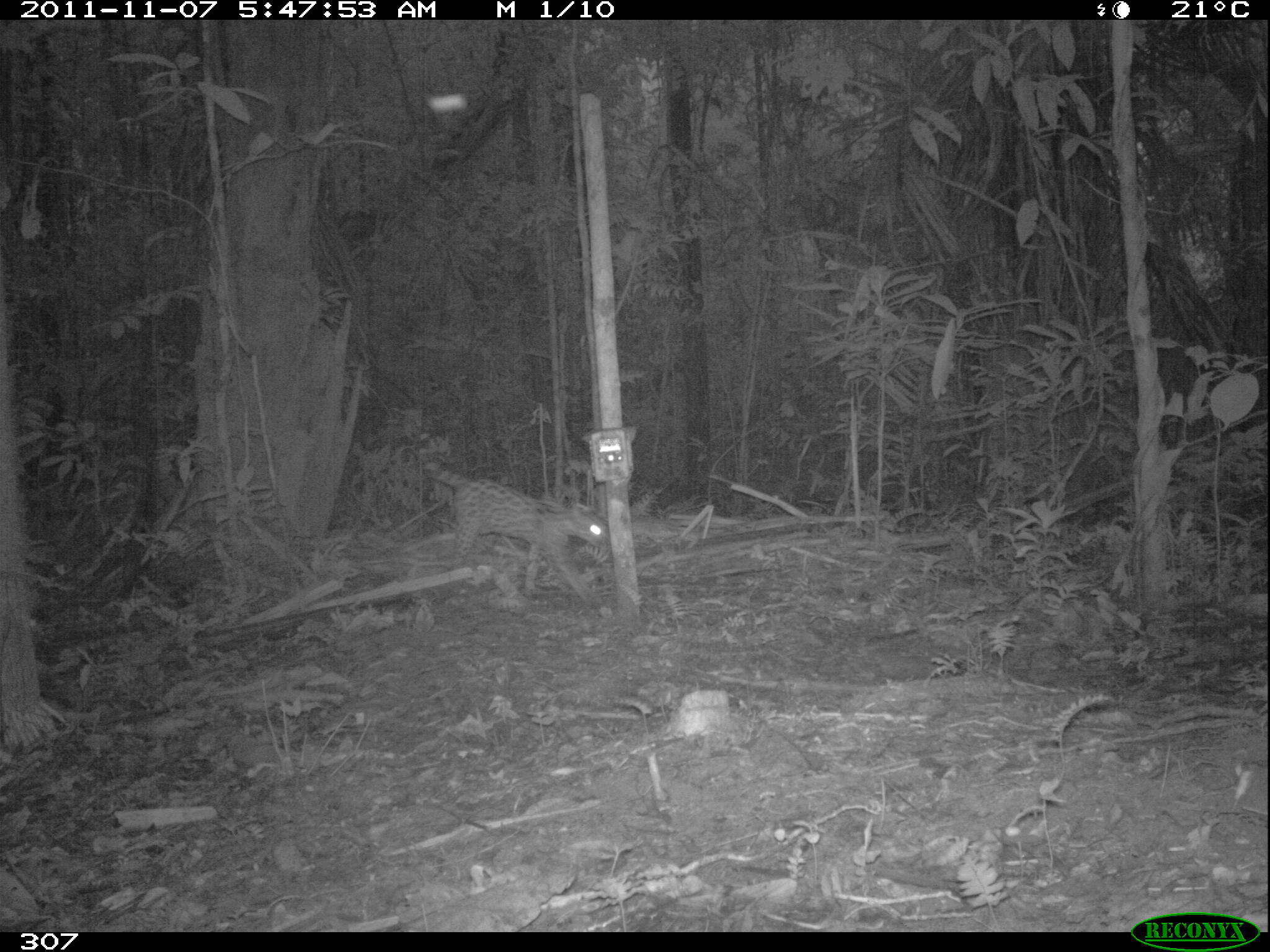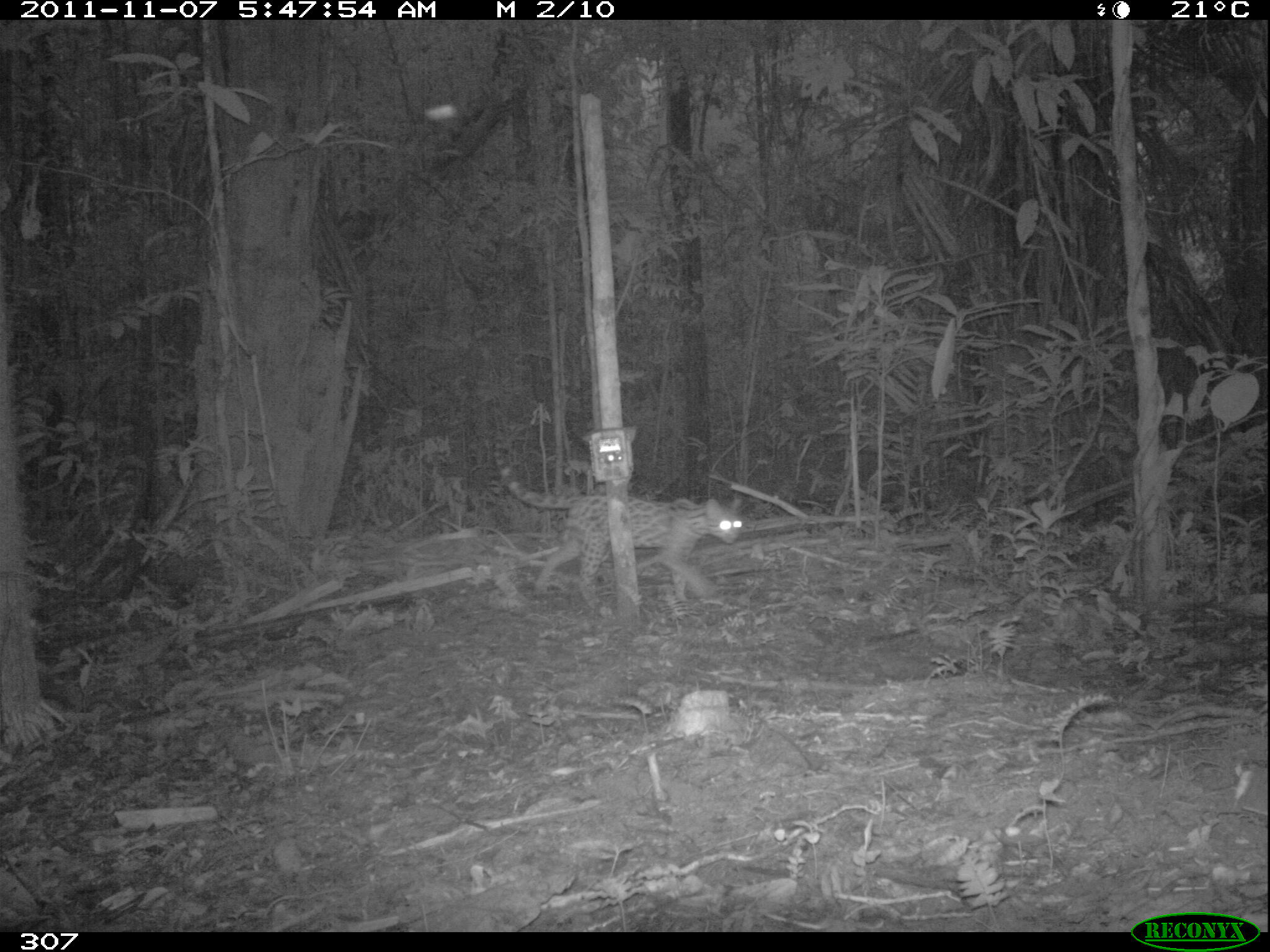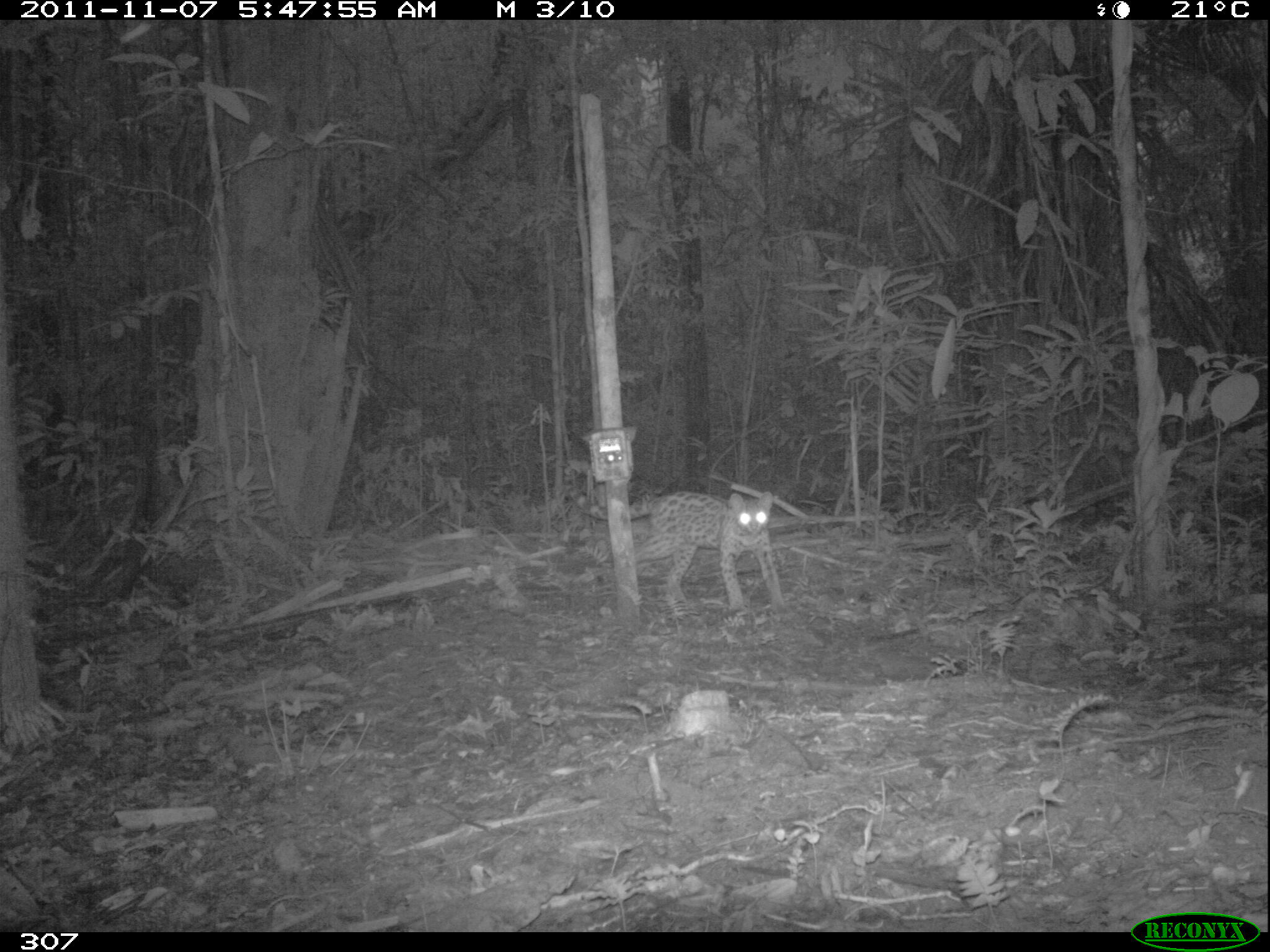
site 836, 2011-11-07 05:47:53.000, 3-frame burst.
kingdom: Animalia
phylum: Chordata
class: Mammalia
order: Carnivora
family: Felidae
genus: Leopardus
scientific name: Leopardus pardalis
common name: ocelot